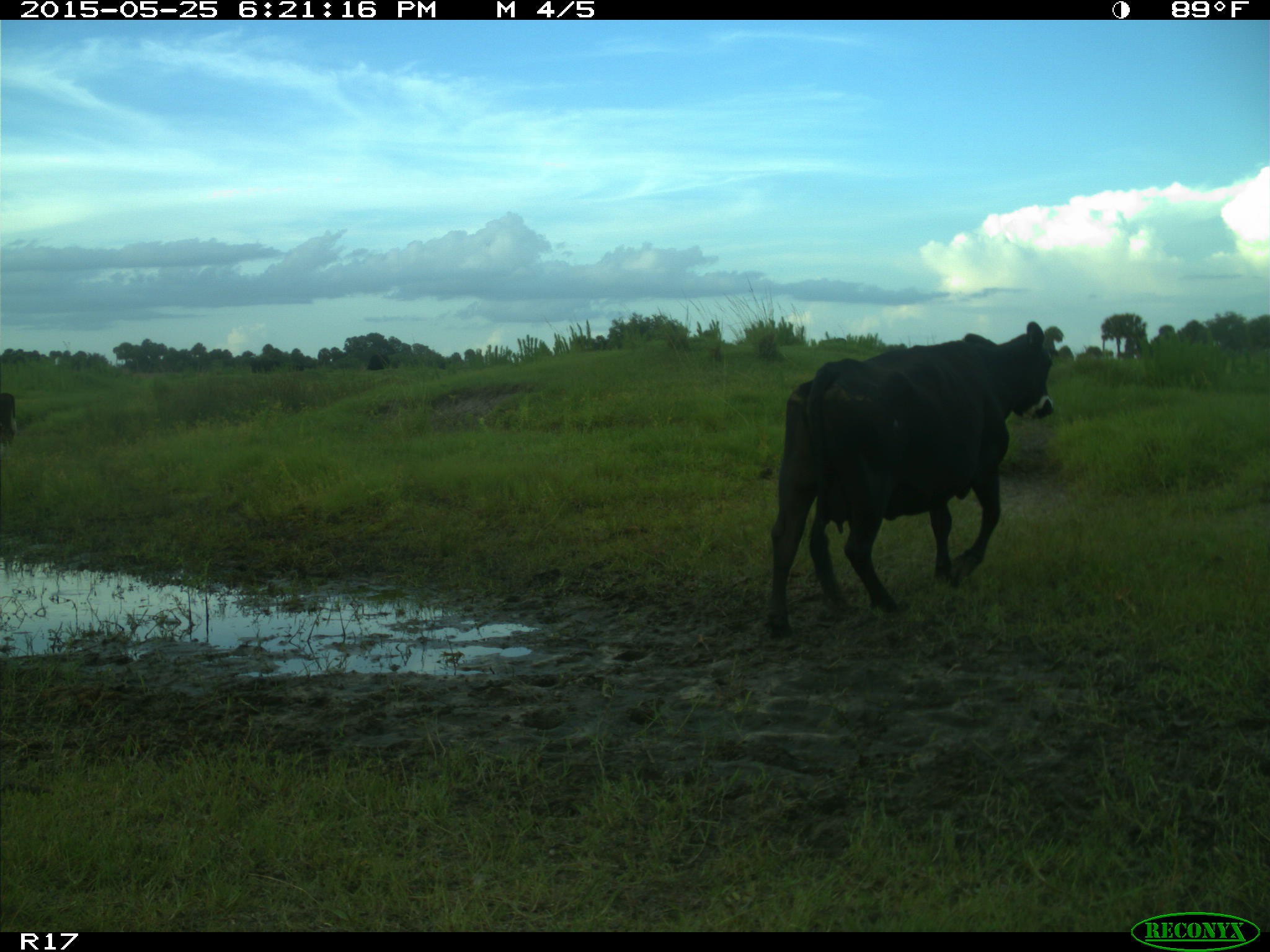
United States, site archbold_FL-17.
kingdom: Animalia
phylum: Chordata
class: Mammalia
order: Artiodactyla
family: Bovidae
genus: Bos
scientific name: Bos taurus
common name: domestic cow